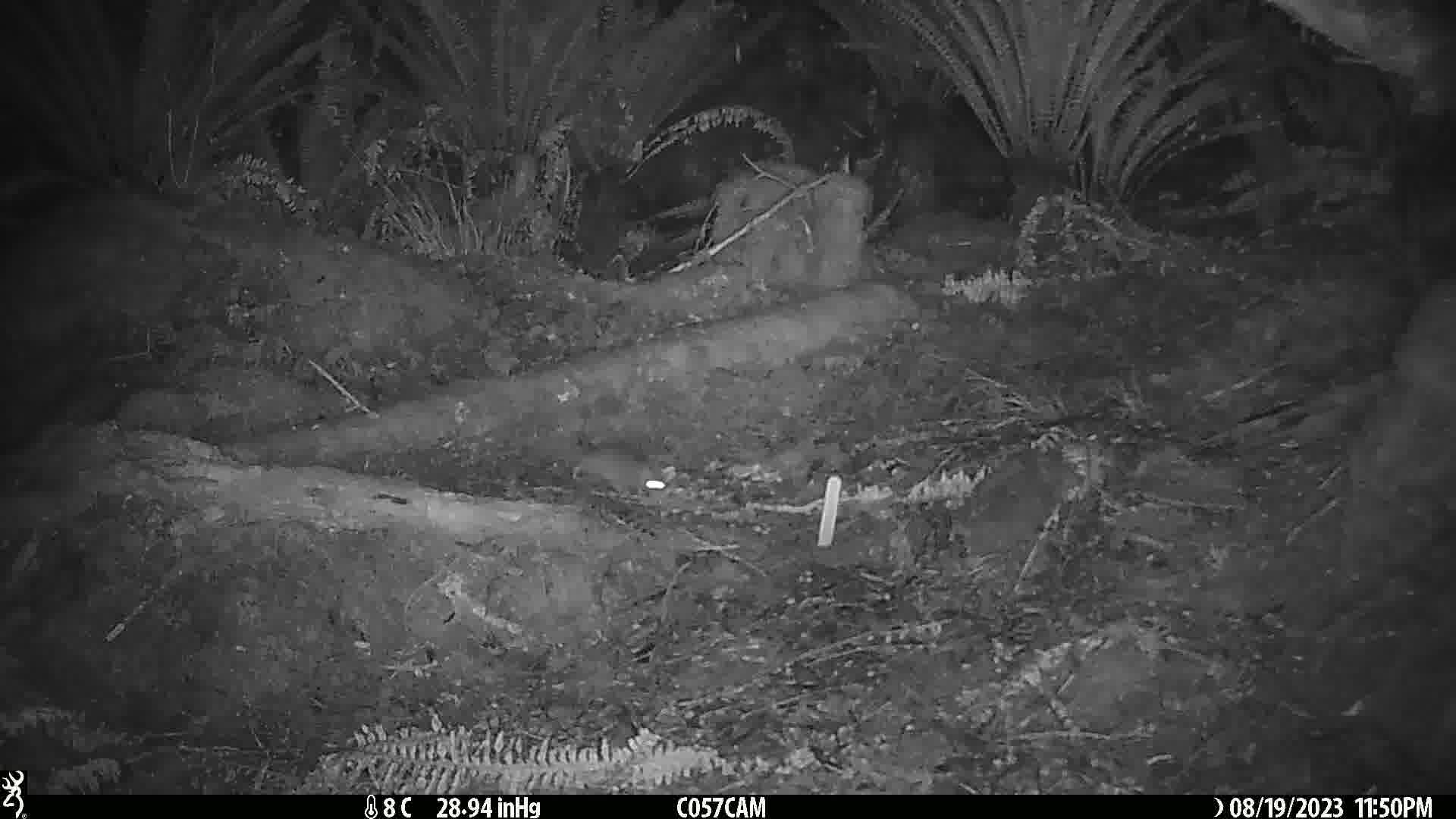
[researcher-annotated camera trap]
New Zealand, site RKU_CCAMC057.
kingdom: Animalia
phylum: Chordata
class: Mammalia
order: Rodentia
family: Muridae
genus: Rattus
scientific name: Rattus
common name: rat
Rat (Rattus).